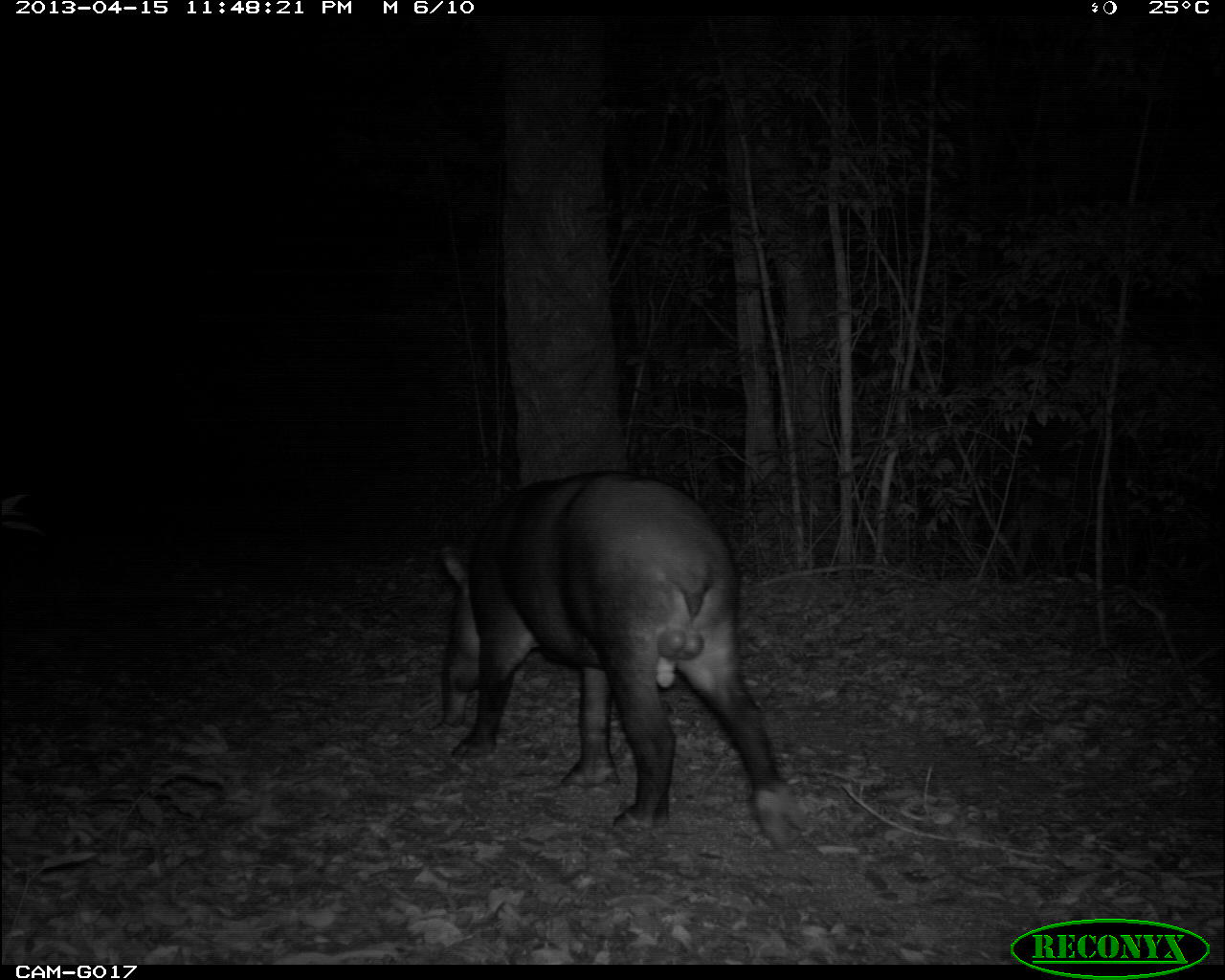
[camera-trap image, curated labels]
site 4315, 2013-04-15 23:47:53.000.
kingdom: Animalia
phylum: Chordata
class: Mammalia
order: Perissodactyla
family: Tapiridae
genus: Tapirus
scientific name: Tapirus bairdii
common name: baird's tapir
Tapirus bairdii (baird's tapir), count 1, sex male.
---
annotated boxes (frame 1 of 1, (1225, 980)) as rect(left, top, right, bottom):
tapirus bairdii: rect(437, 470, 805, 850)